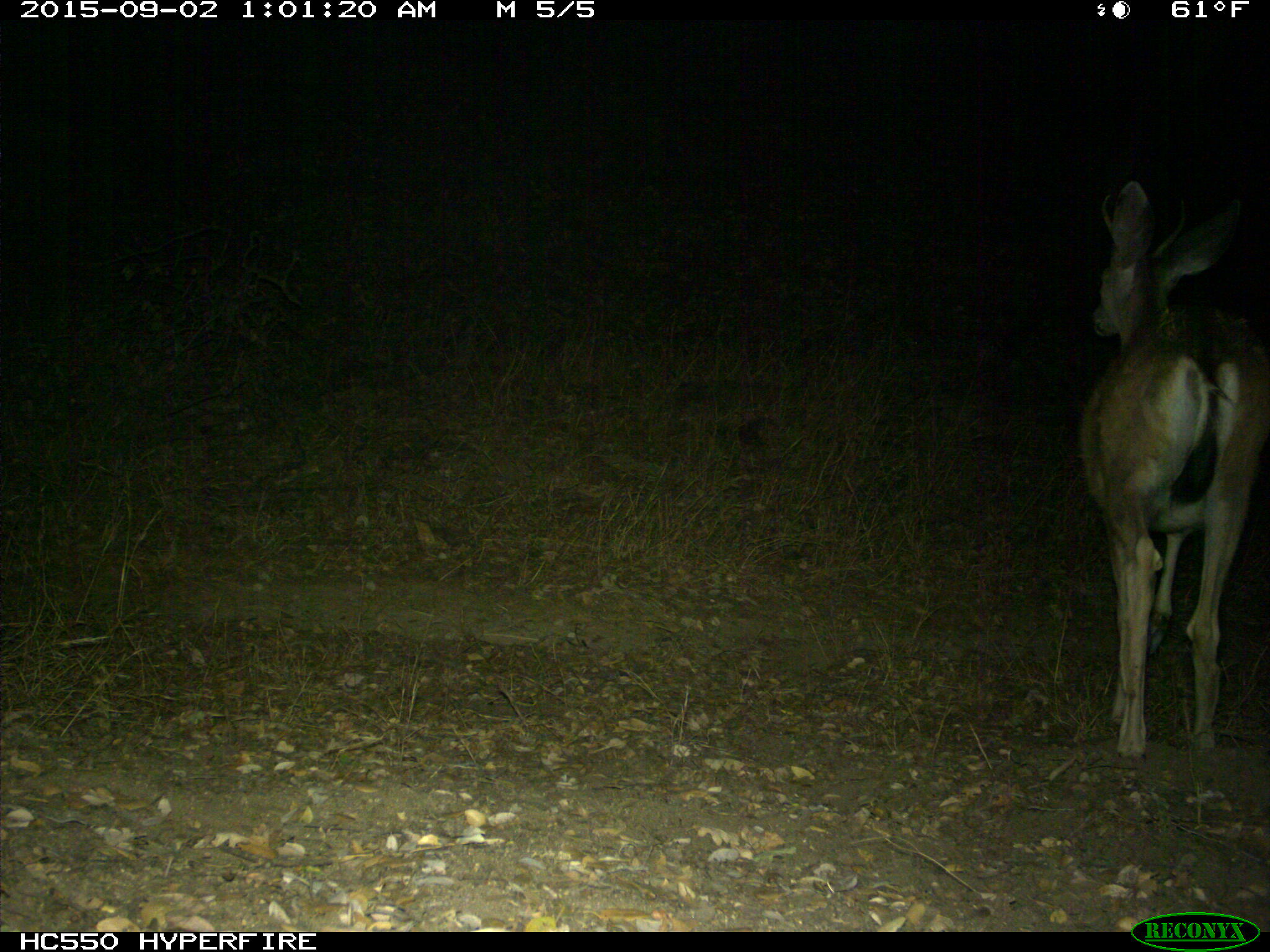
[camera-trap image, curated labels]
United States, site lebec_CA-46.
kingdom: Animalia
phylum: Chordata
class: Mammalia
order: Artiodactyla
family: Cervidae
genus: Odocoileus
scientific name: Odocoileus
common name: deer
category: unidentified deer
Unidentified deer (deer) (Odocoileus).